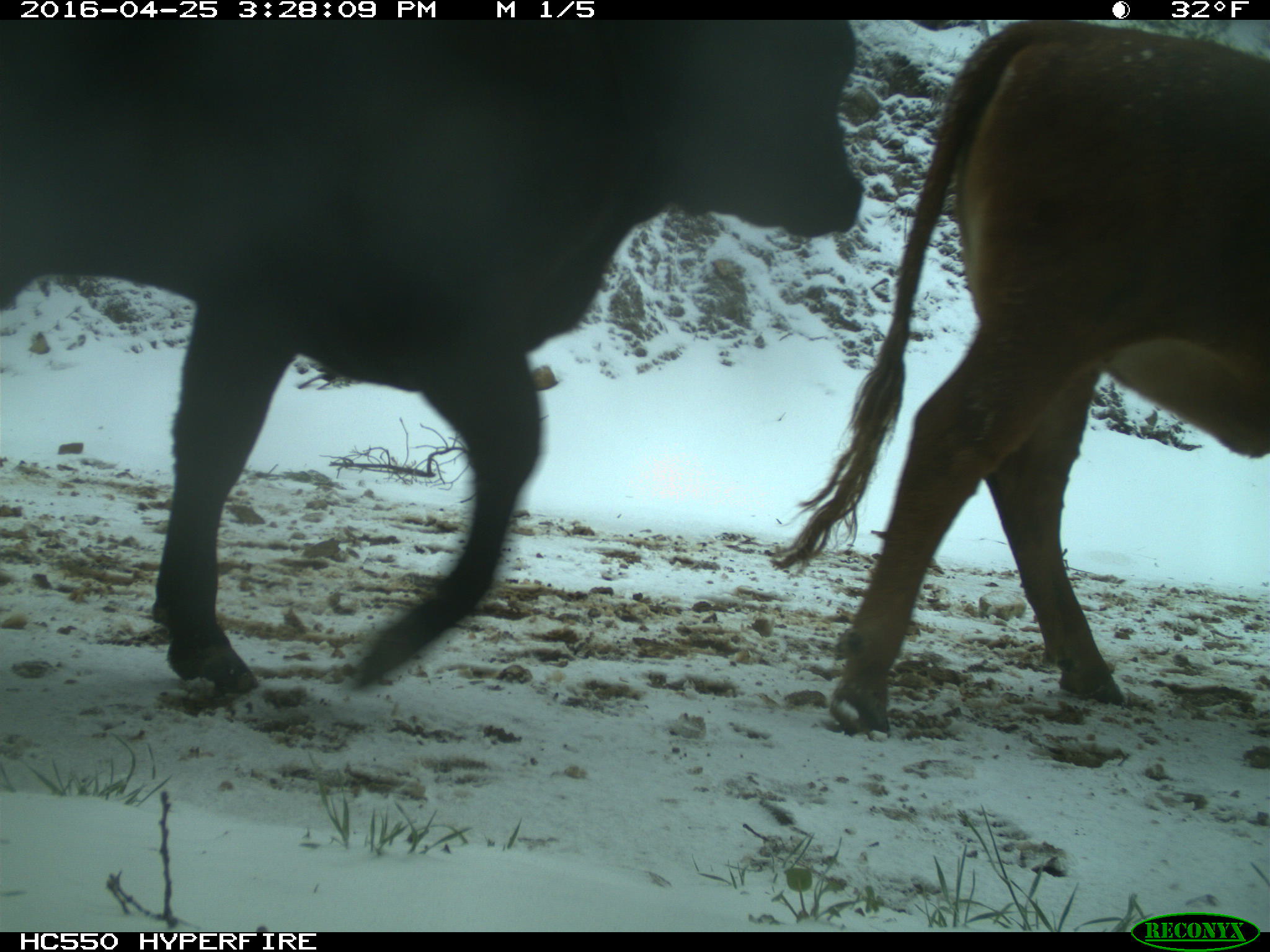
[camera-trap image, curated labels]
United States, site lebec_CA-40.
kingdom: Animalia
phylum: Chordata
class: Mammalia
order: Artiodactyla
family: Bovidae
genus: Bos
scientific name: Bos taurus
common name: domestic cow